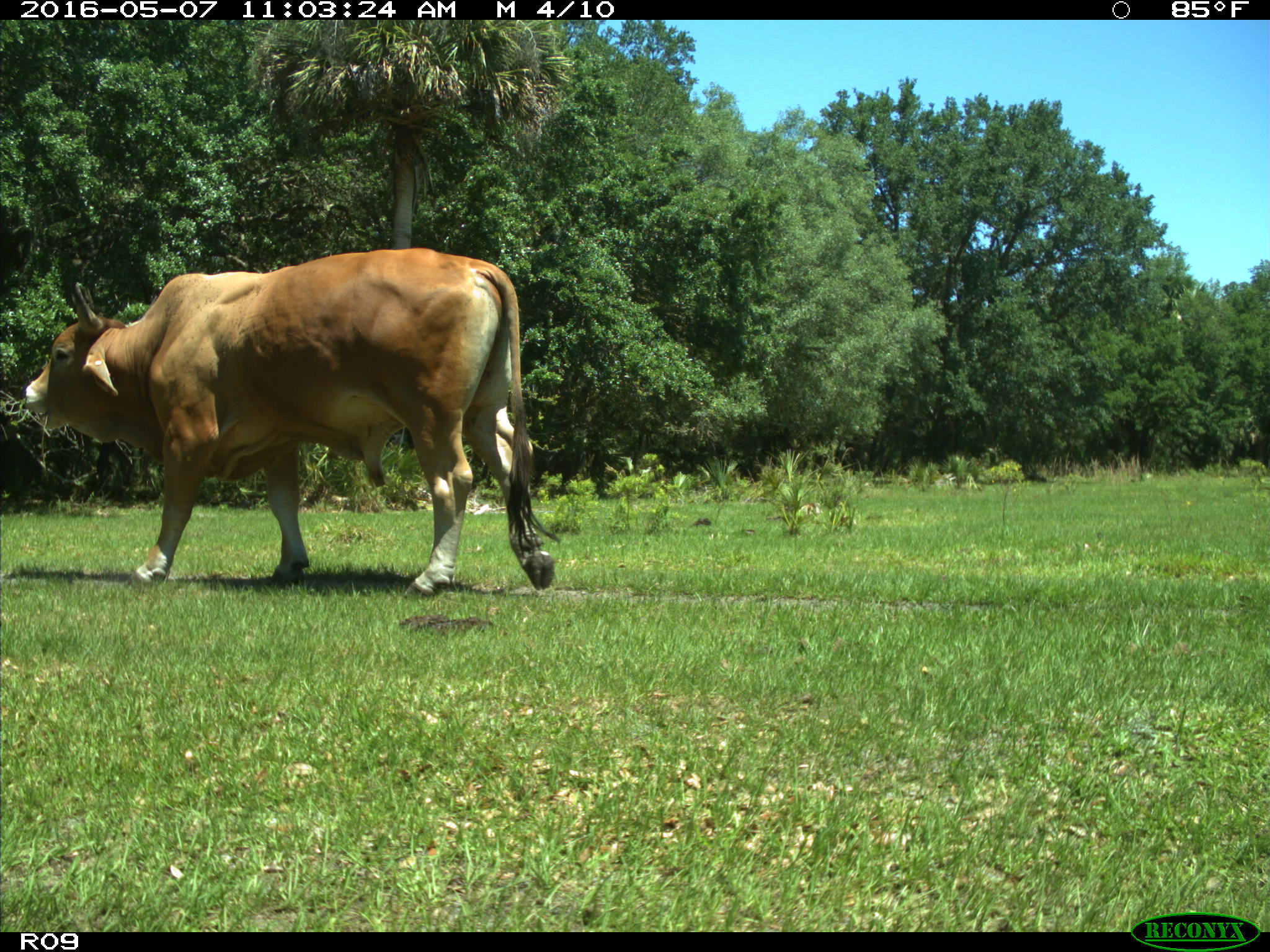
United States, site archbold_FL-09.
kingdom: Animalia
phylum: Chordata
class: Mammalia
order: Artiodactyla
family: Bovidae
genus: Bos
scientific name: Bos taurus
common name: domestic cow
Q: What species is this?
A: Bos taurus (domestic cow).